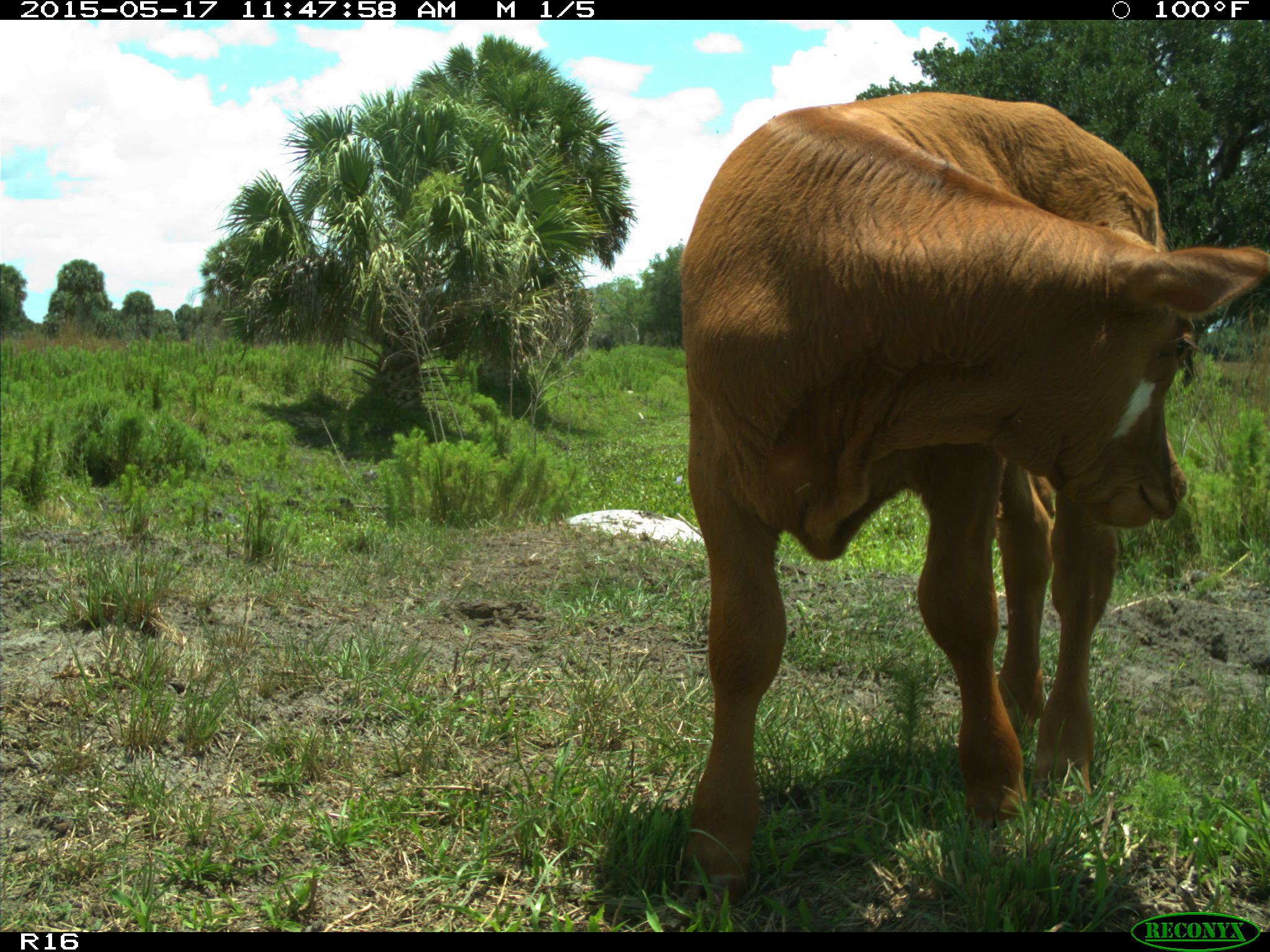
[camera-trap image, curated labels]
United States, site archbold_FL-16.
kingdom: Animalia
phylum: Chordata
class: Mammalia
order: Artiodactyla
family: Bovidae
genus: Bos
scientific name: Bos taurus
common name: domestic cow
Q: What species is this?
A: Bos taurus (domestic cow).